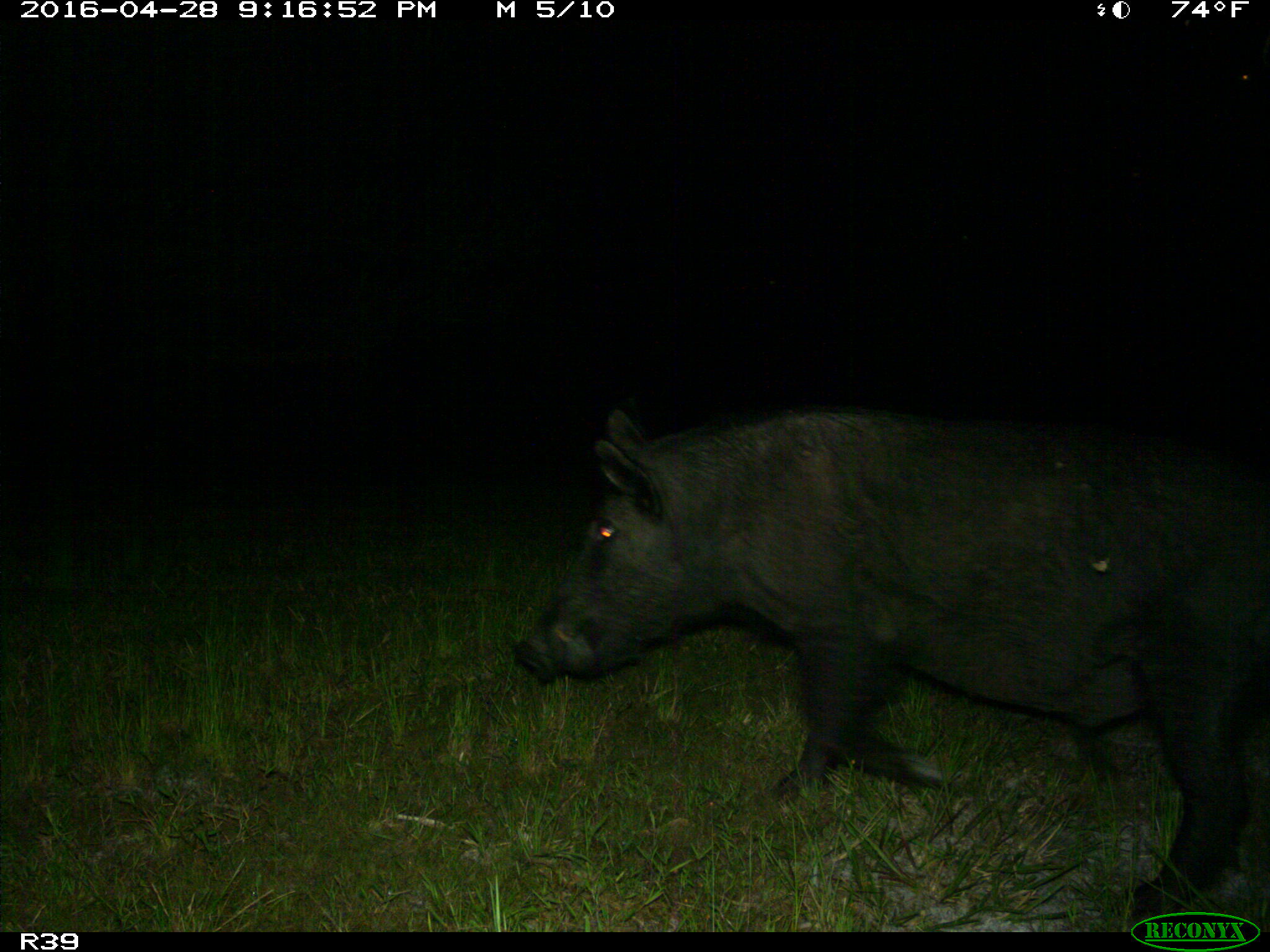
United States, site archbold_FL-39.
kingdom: Animalia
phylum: Chordata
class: Mammalia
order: Artiodactyla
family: Suidae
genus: Sus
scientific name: Sus scrofa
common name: wild boar